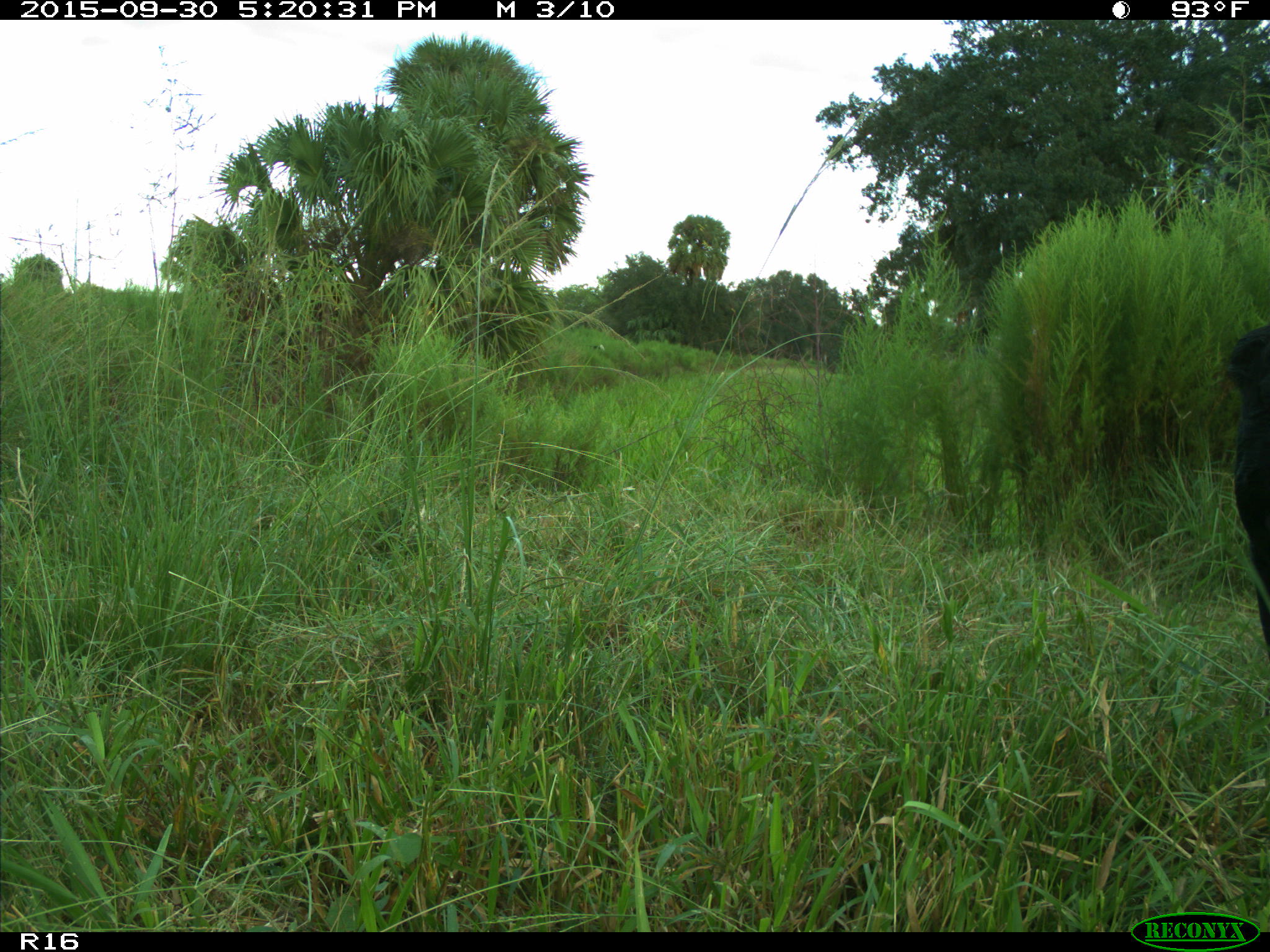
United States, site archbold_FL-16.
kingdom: Animalia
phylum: Chordata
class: Mammalia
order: Artiodactyla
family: Bovidae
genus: Bos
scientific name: Bos taurus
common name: domestic cow